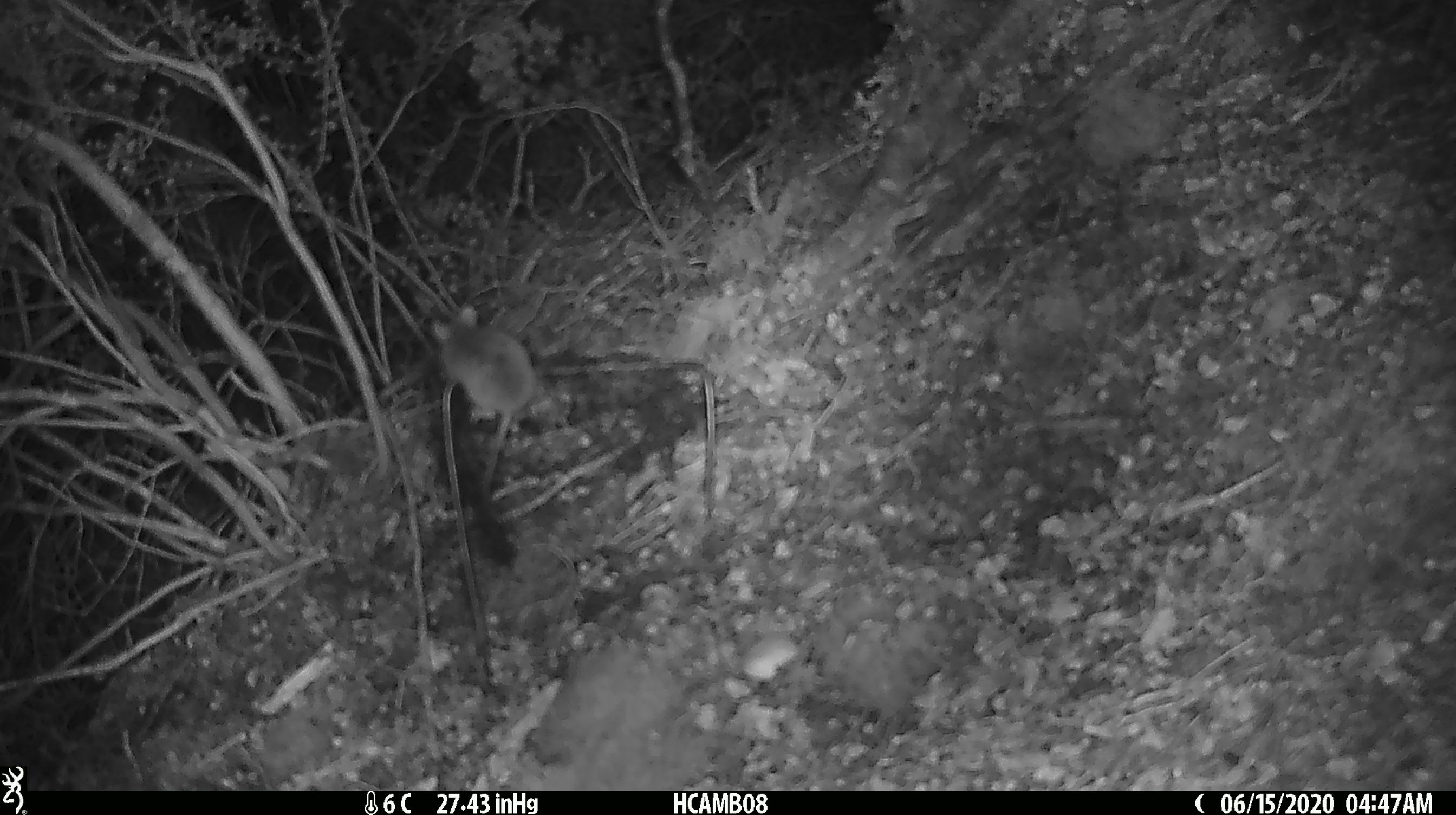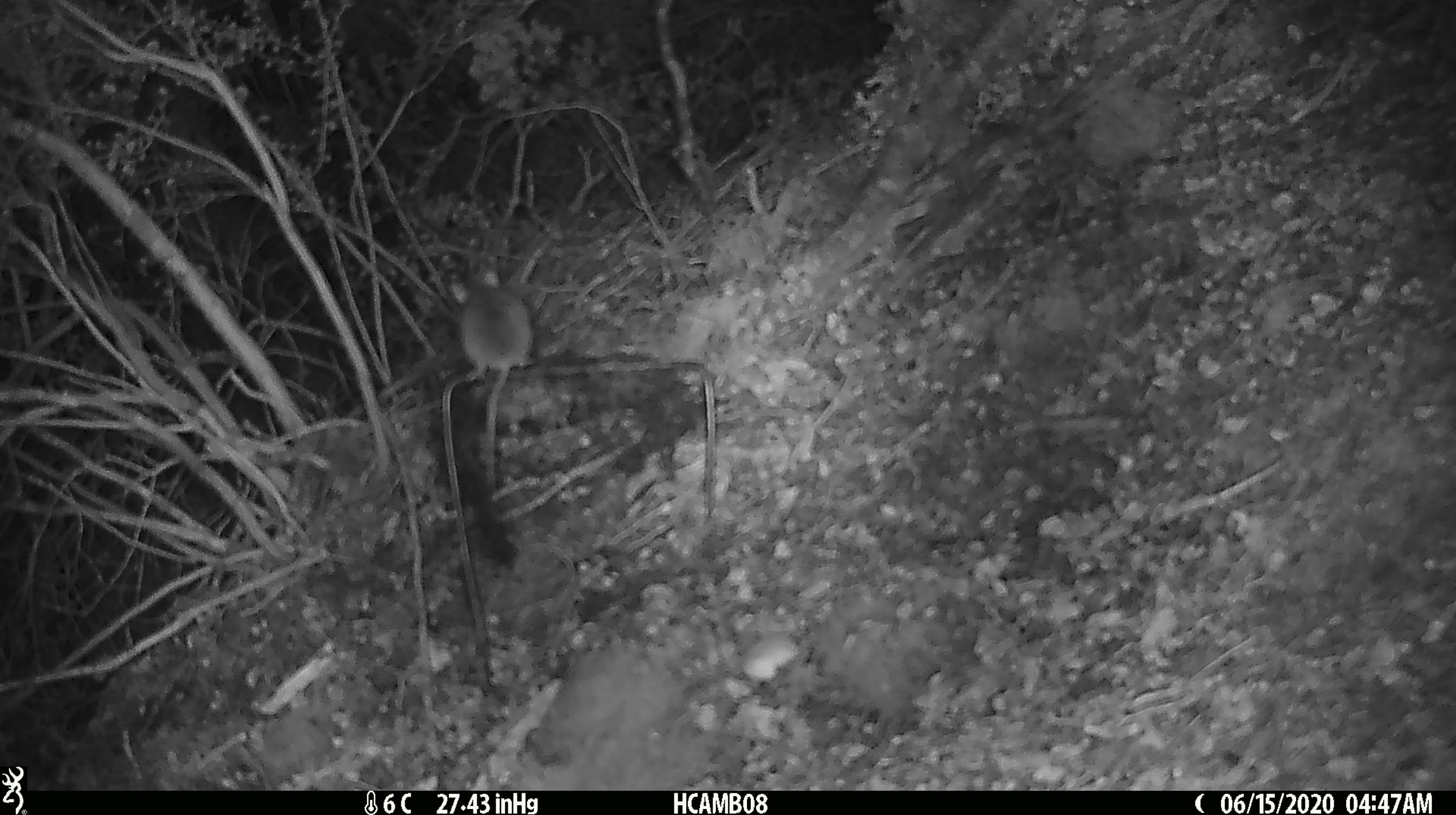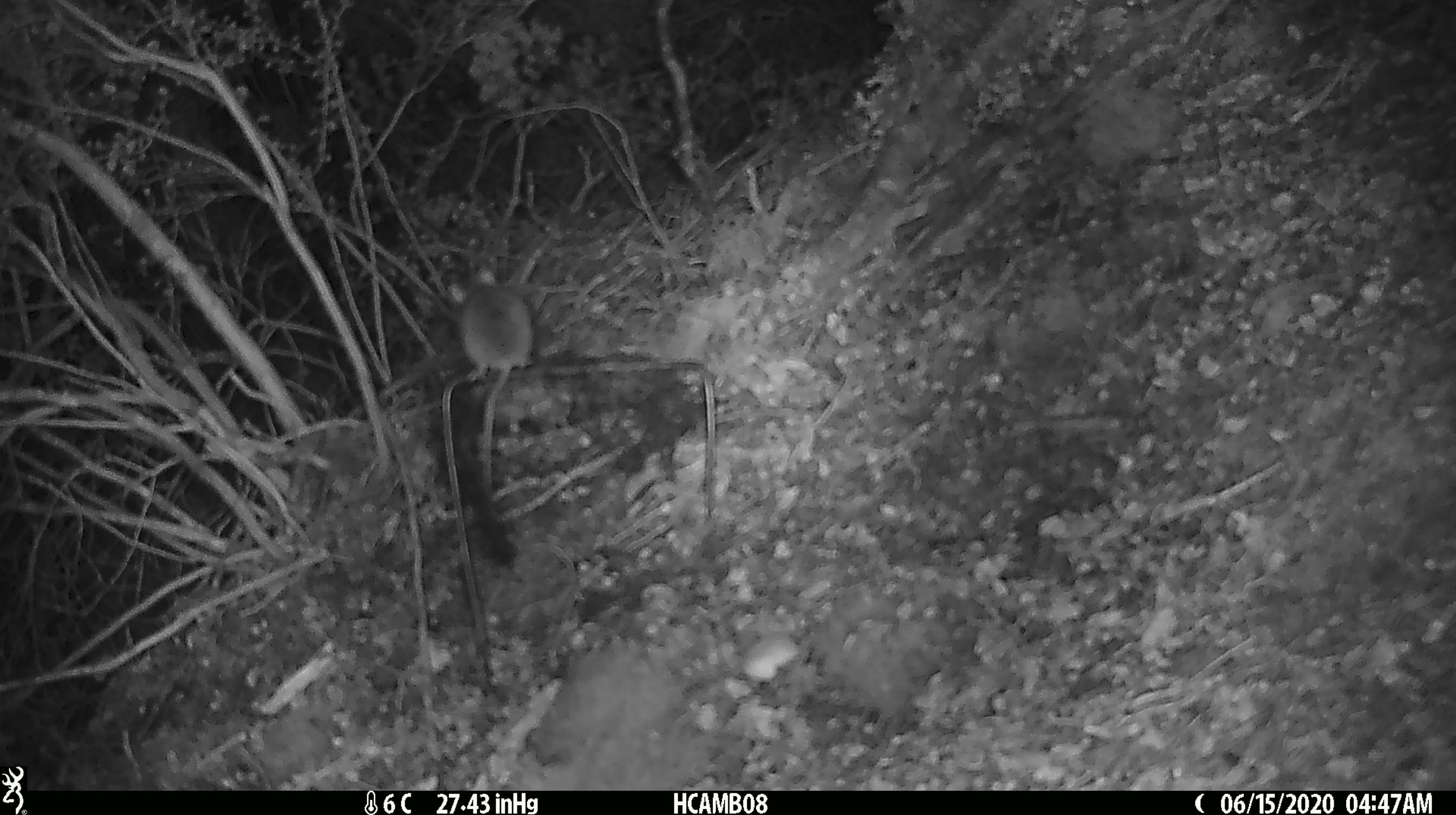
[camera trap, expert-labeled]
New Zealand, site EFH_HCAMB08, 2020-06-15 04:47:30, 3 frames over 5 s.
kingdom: Animalia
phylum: Chordata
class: Mammalia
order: Rodentia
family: Muridae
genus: Mus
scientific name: Mus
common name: mouse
Mouse (Mus).